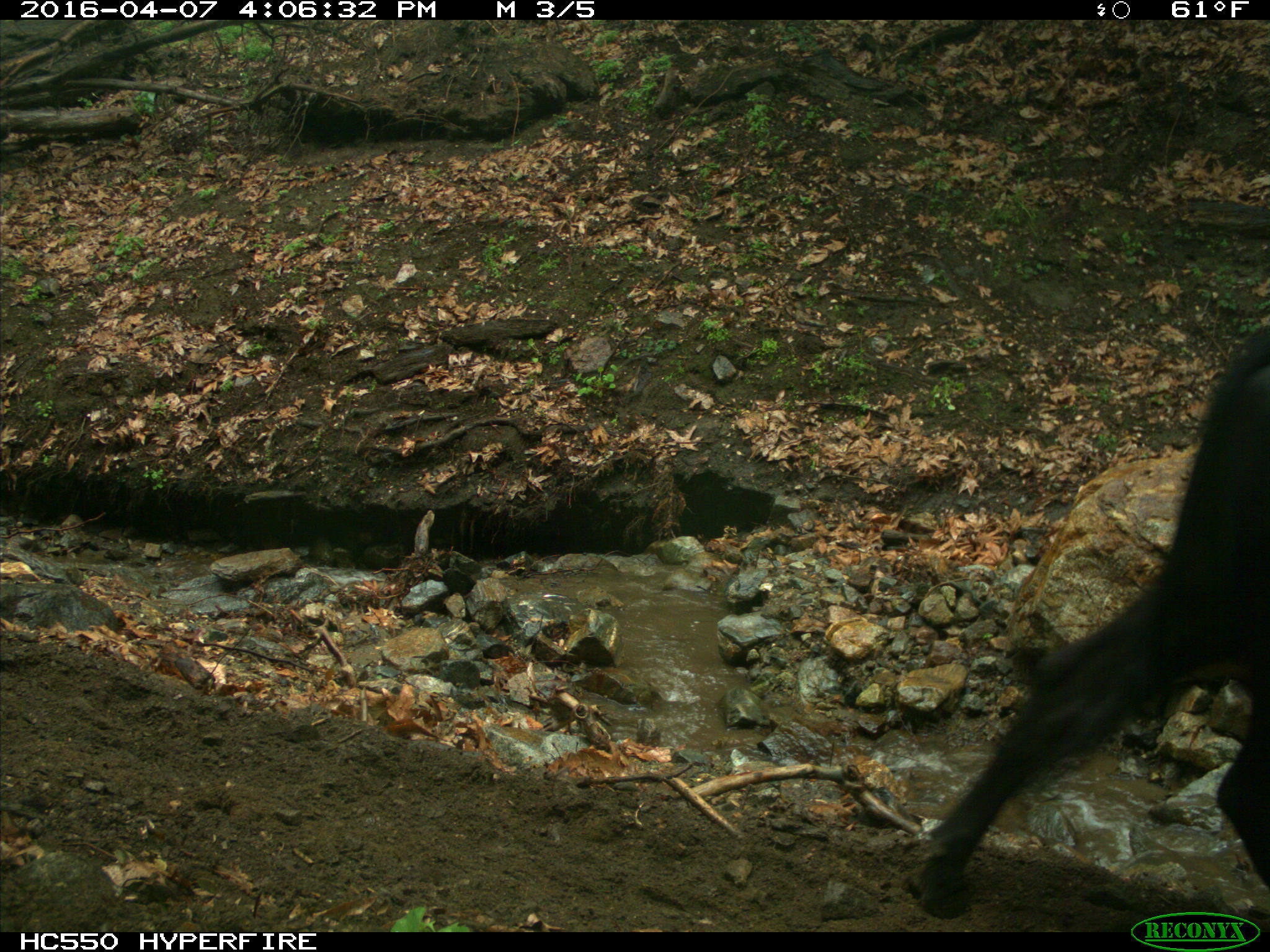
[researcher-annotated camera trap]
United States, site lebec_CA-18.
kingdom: Animalia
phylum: Chordata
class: Mammalia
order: Artiodactyla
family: Bovidae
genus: Bos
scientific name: Bos taurus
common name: domestic cow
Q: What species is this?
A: Bos taurus (domestic cow).